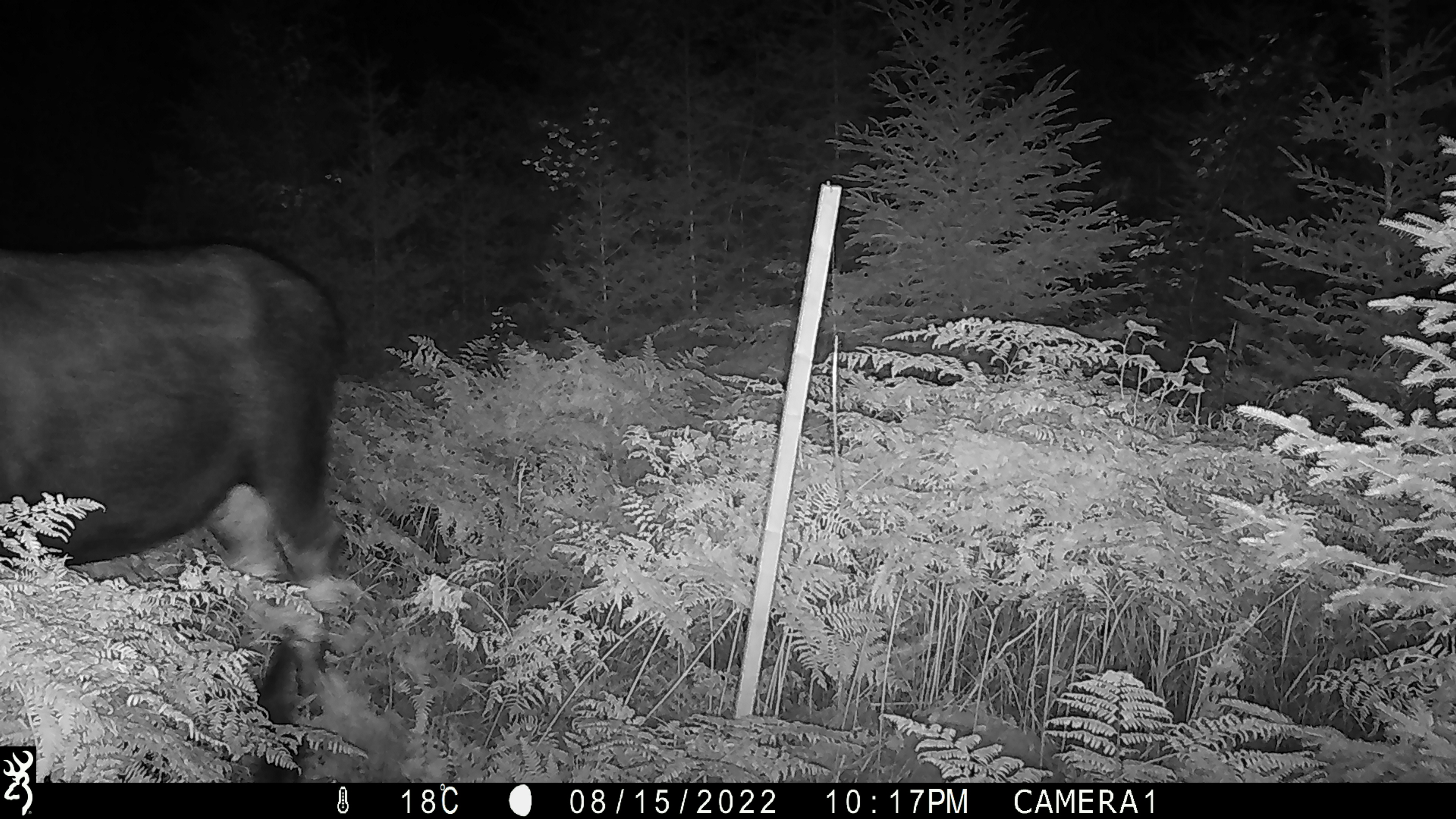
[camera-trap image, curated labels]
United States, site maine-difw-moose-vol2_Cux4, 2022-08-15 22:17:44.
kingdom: Animalia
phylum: Chordata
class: Mammalia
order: Artiodactyla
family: Cervidae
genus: Alces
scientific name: Alces alces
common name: moose